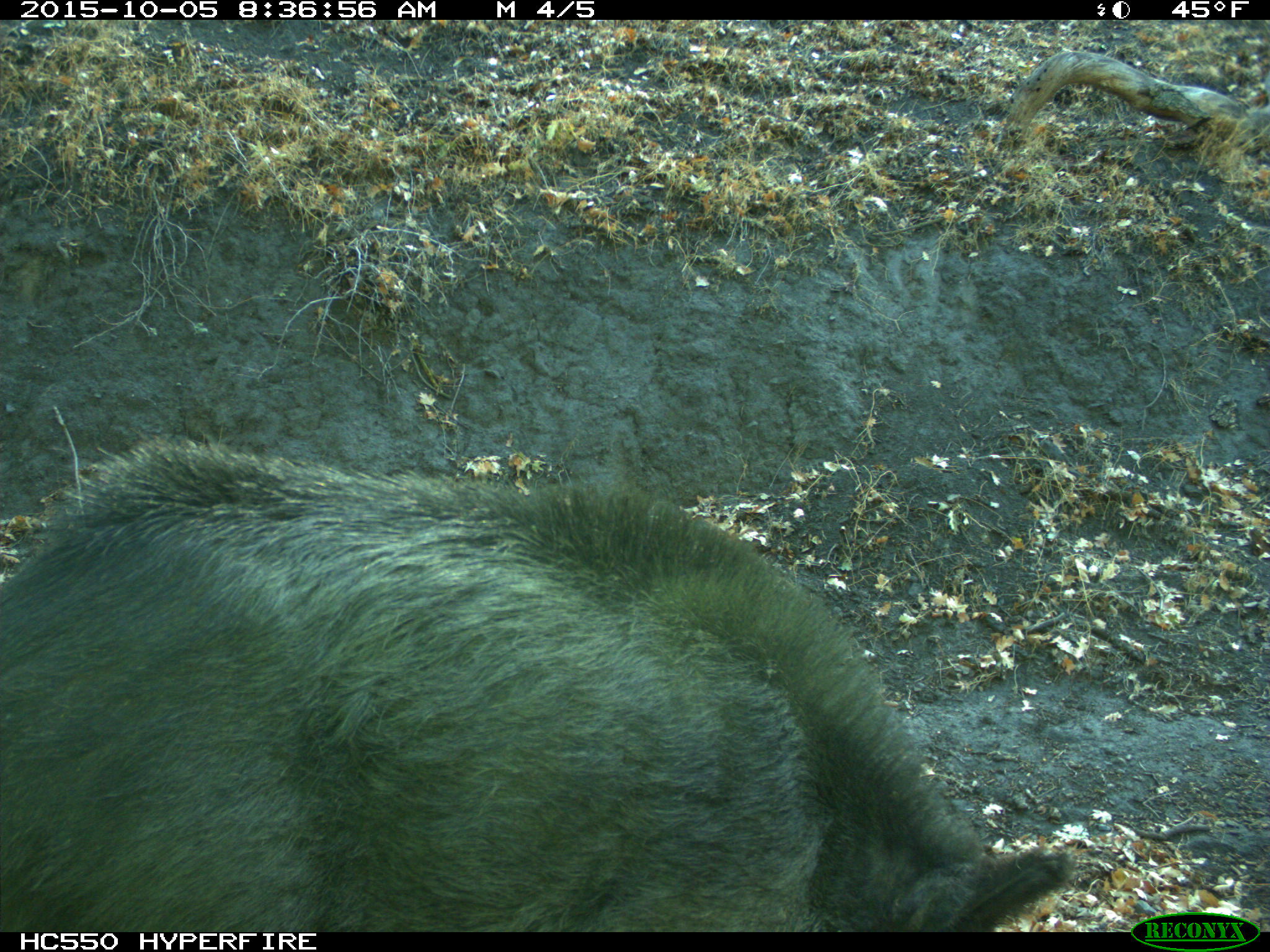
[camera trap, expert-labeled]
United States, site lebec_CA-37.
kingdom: Animalia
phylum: Chordata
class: Mammalia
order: Artiodactyla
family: Suidae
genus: Sus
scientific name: Sus scrofa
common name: wild boar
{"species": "Sus scrofa (wild boar)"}